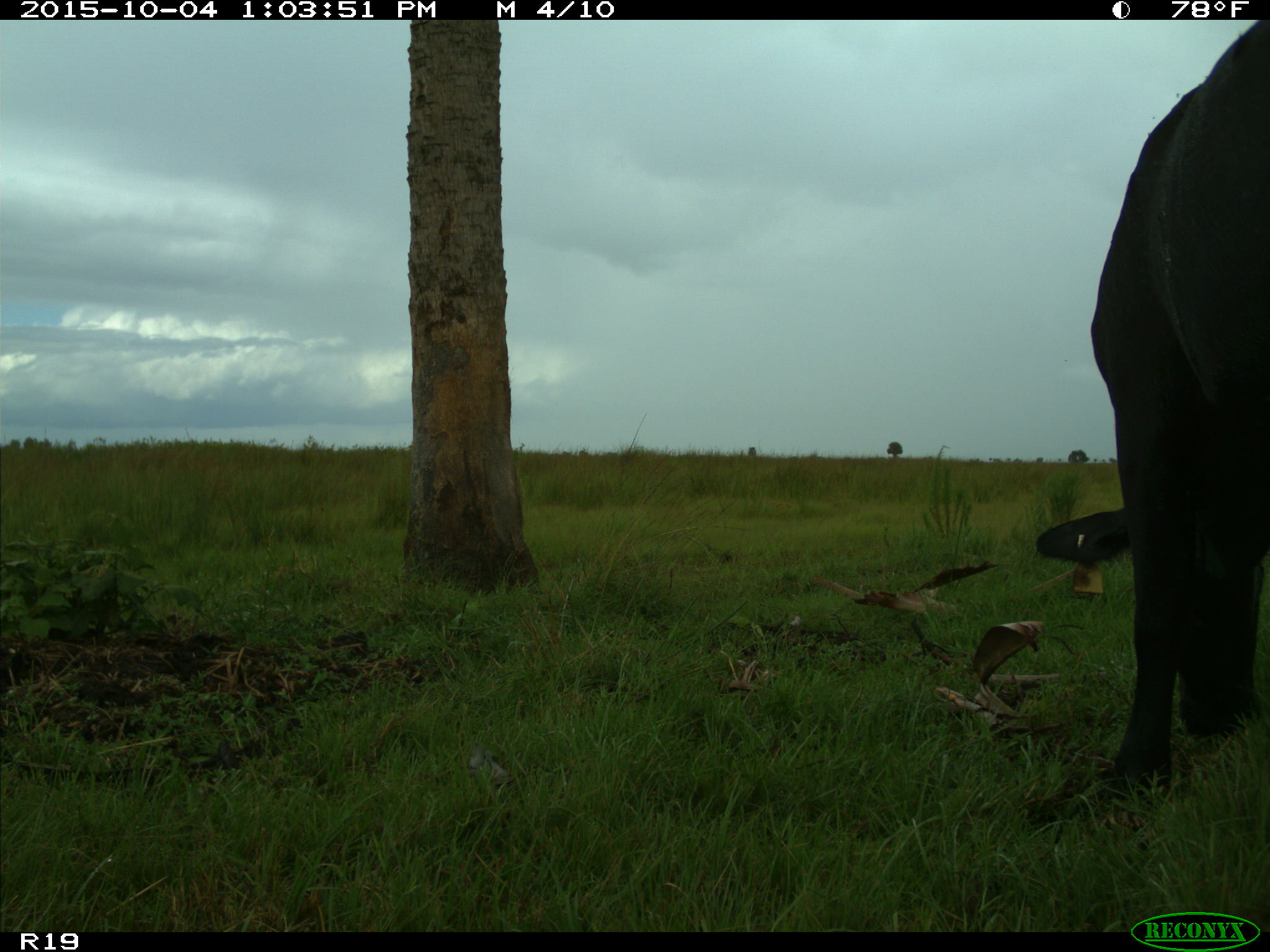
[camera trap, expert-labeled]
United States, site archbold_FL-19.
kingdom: Animalia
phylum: Chordata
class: Mammalia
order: Artiodactyla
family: Bovidae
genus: Bos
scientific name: Bos taurus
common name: domestic cow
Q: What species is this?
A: Bos taurus (domestic cow).